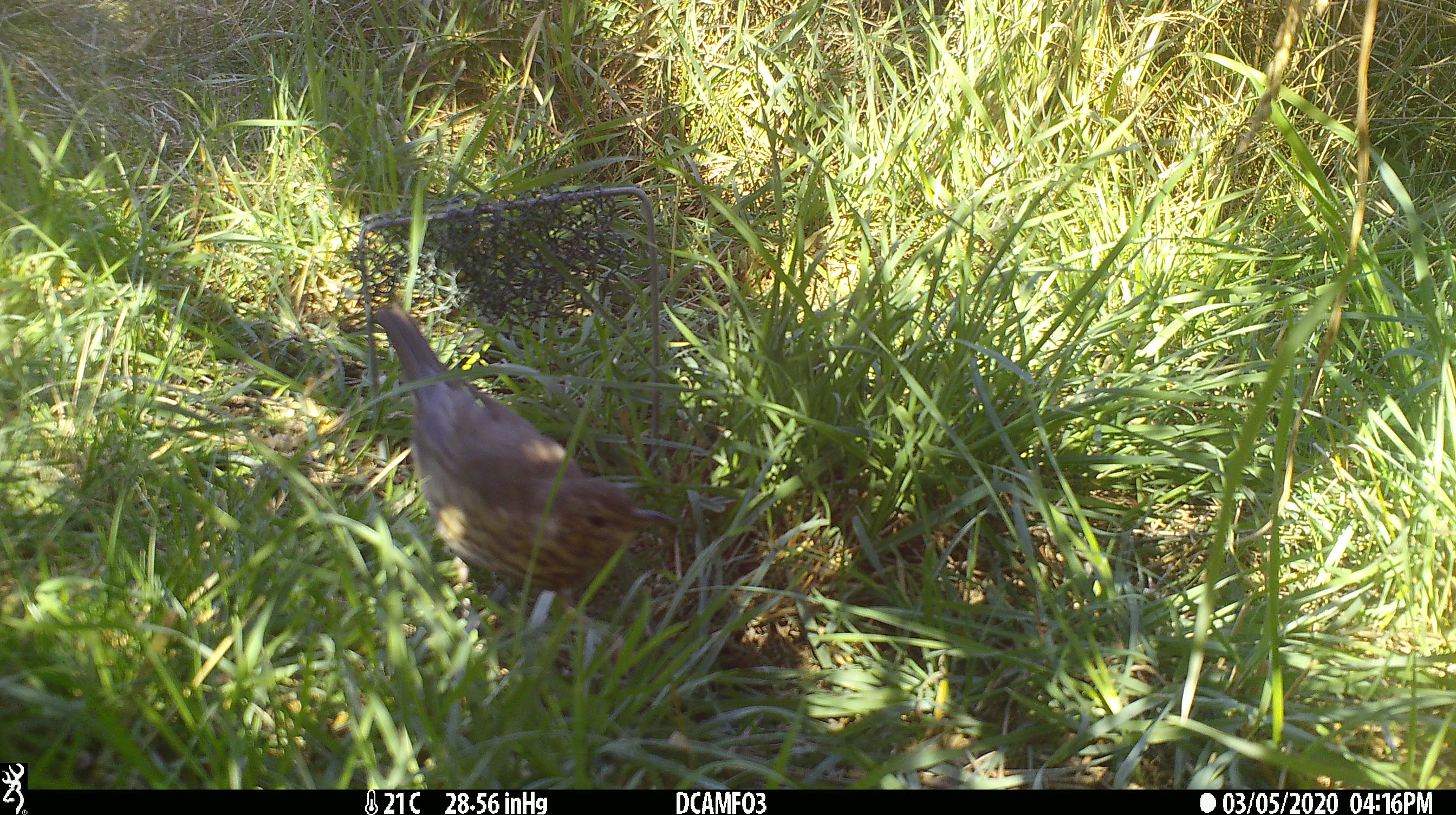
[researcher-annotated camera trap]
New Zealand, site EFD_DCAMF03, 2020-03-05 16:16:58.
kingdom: Animalia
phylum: Chordata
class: Aves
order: Passeriformes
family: Turdidae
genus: Turdus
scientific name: Turdus philomelos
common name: song thrush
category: thrush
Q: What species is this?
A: Thrush (song thrush) (Turdus philomelos).